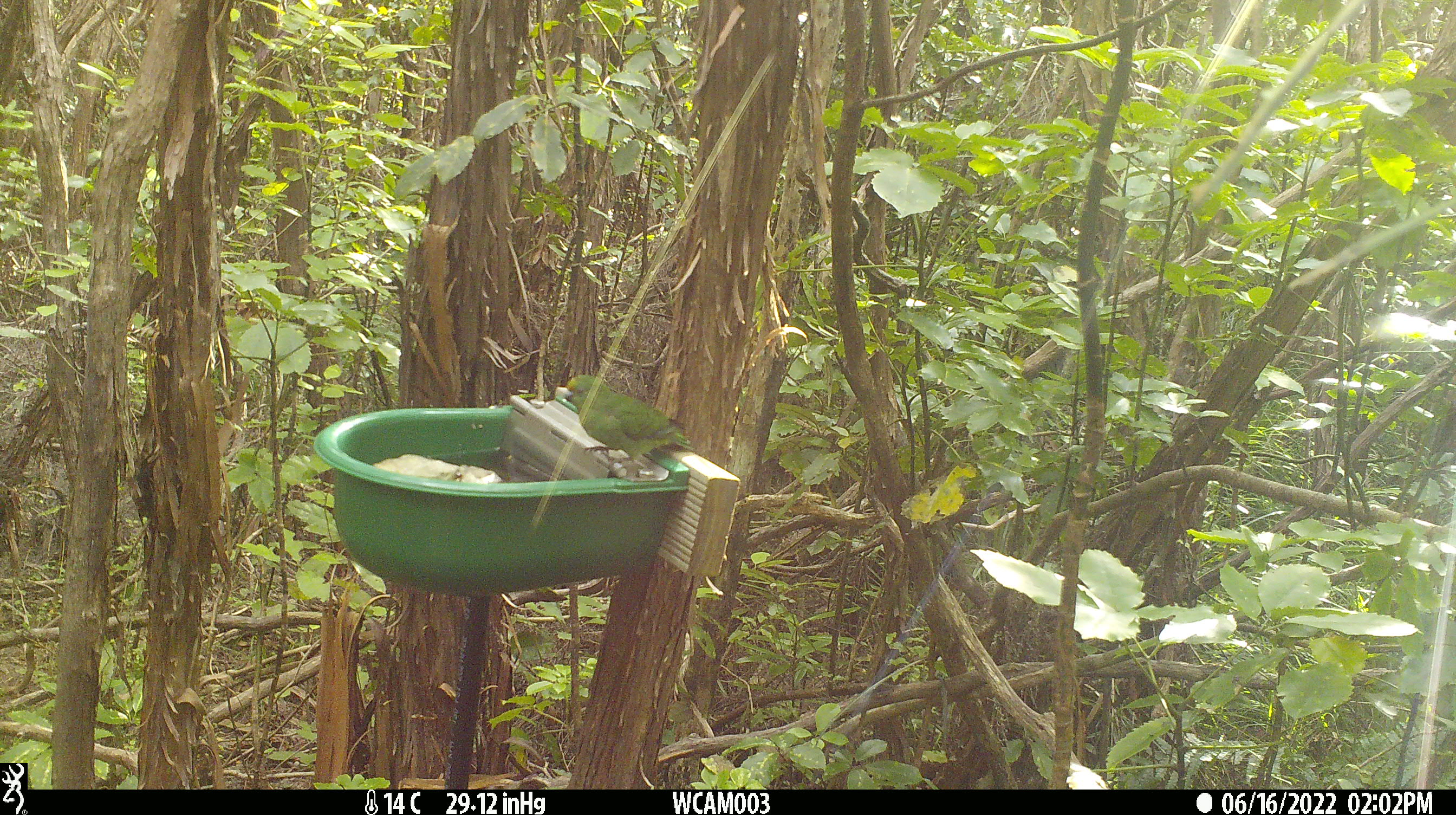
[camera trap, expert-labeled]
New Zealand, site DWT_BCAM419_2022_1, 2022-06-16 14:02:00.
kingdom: Animalia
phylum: Chordata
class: Aves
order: Psittaciformes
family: Psittaculidae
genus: Cyanoramphus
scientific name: Cyanoramphus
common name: parakeet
Parakeet (Cyanoramphus).